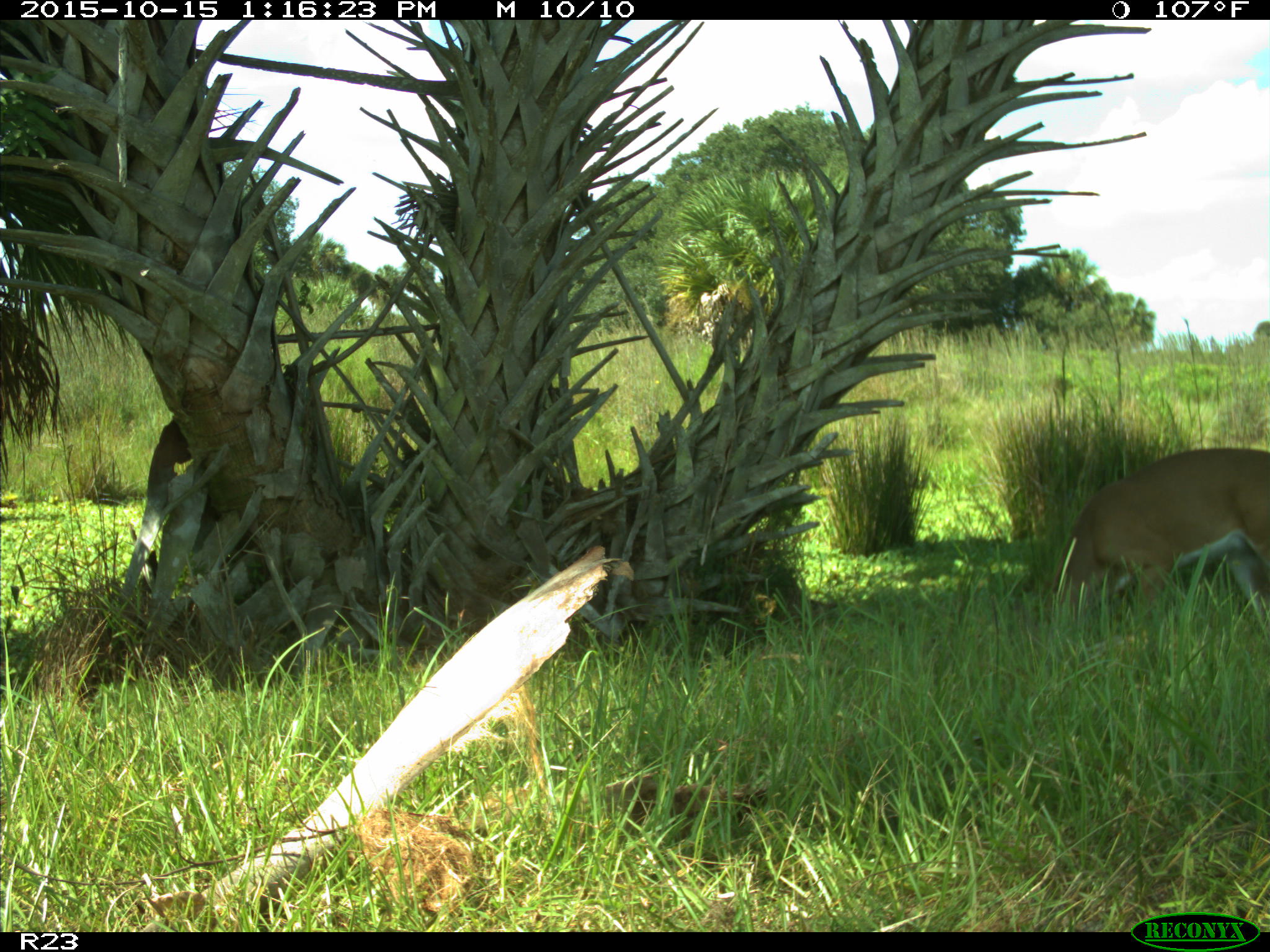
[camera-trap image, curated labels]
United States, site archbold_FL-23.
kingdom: Animalia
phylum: Chordata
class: Mammalia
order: Artiodactyla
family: Cervidae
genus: Odocoileus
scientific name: Odocoileus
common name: deer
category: unidentified deer